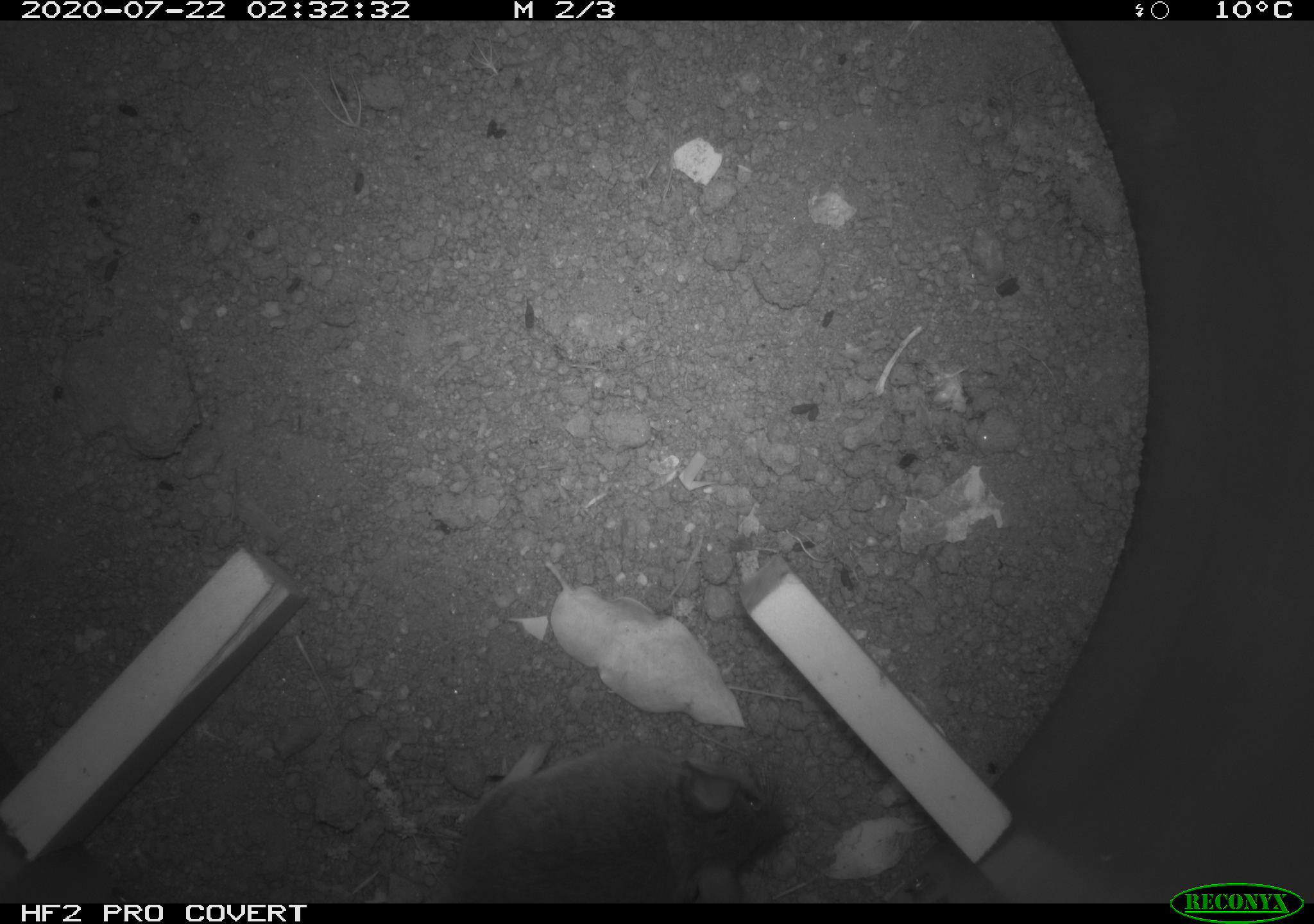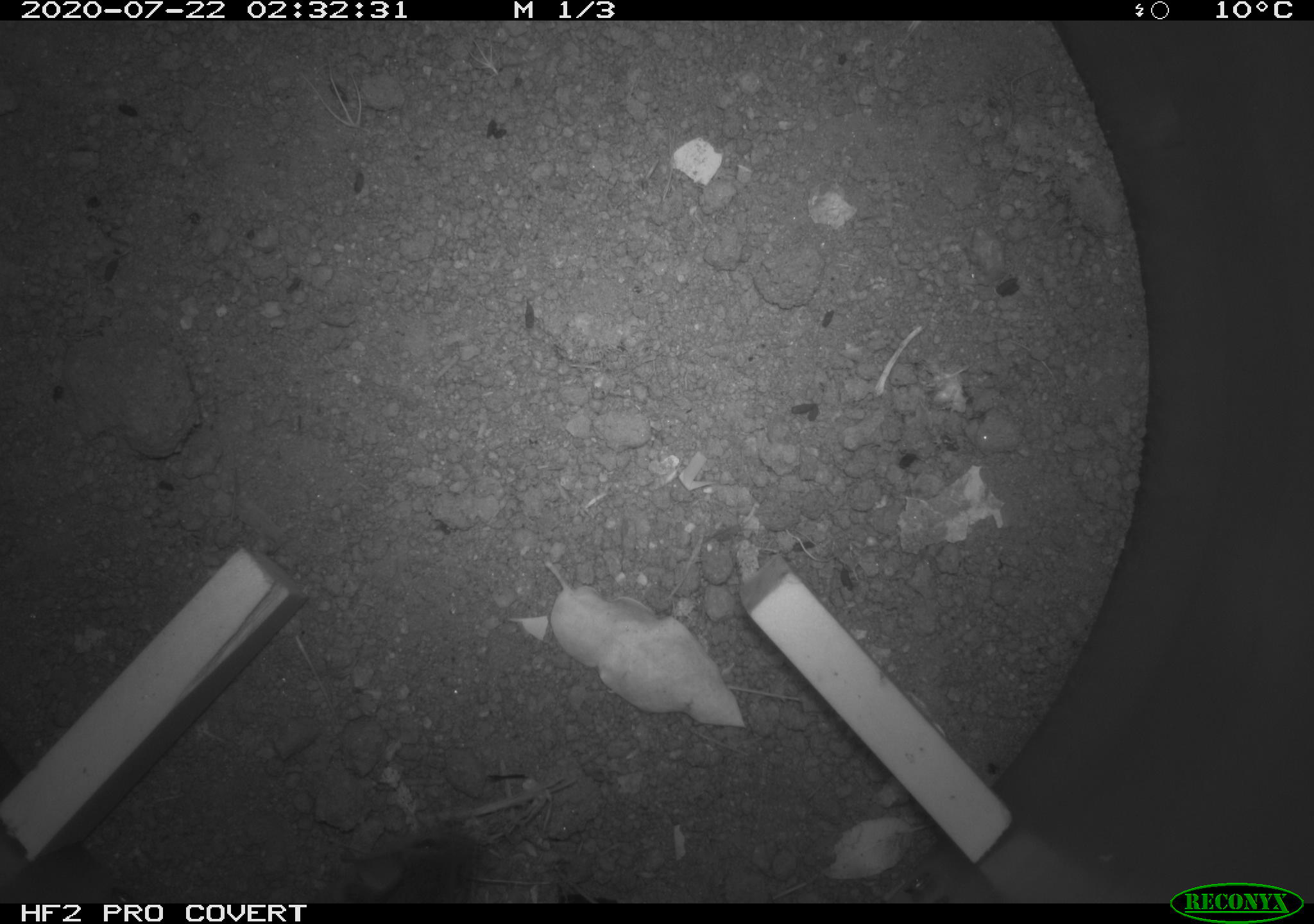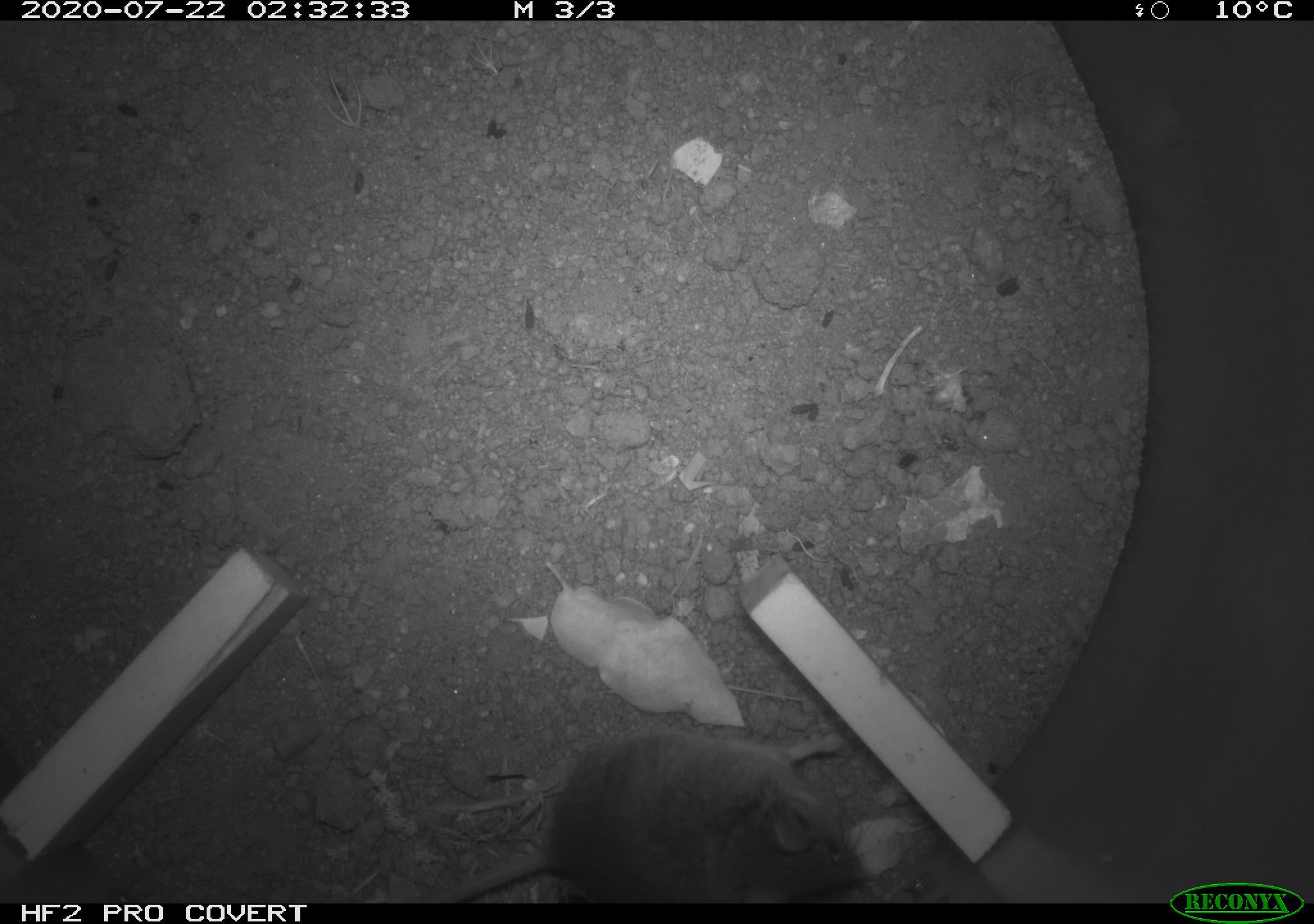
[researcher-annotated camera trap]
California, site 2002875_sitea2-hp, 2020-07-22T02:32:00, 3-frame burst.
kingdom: Animalia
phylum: Chordata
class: Mammalia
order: Rodentia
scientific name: Rodentia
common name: rodent